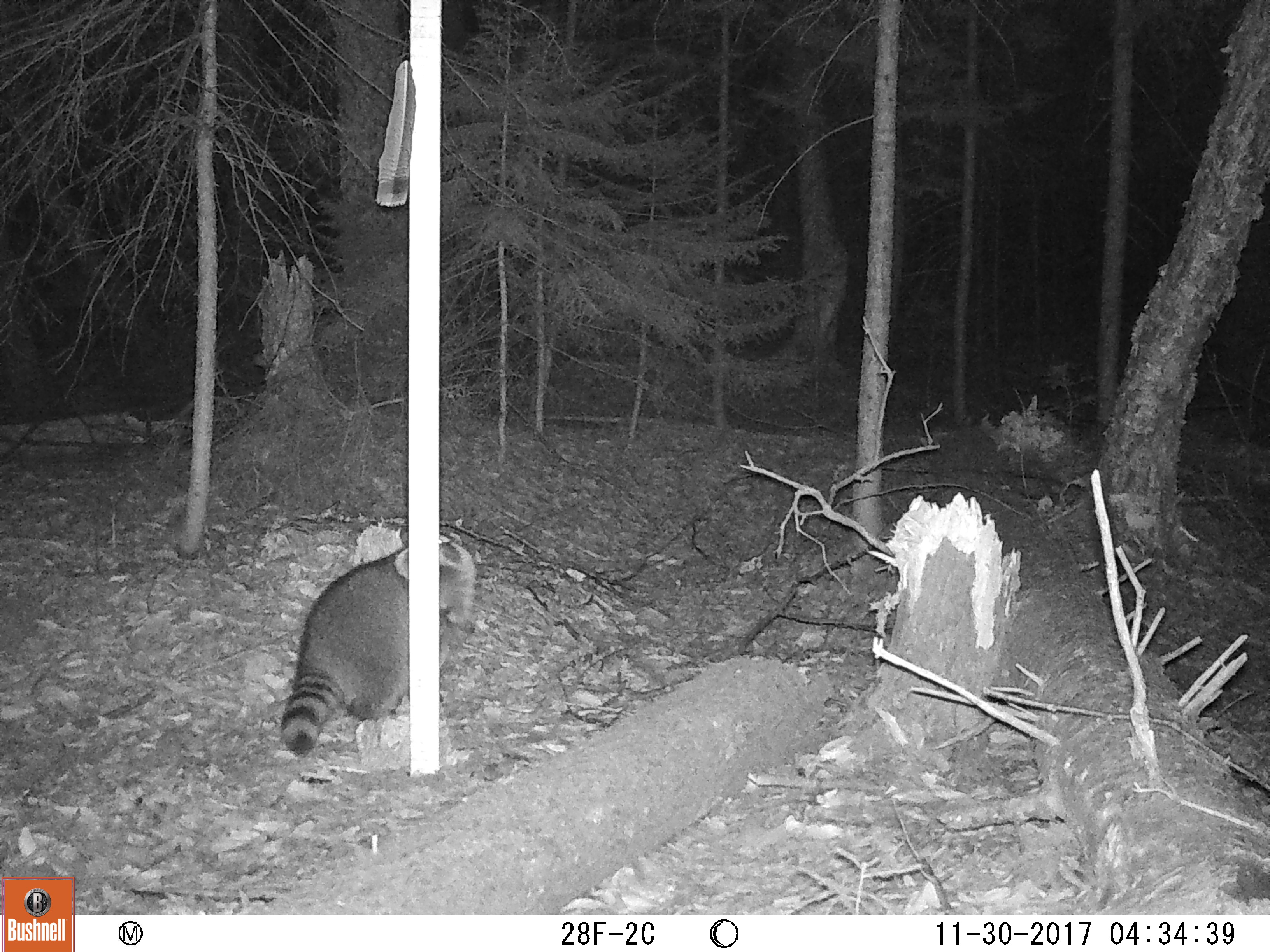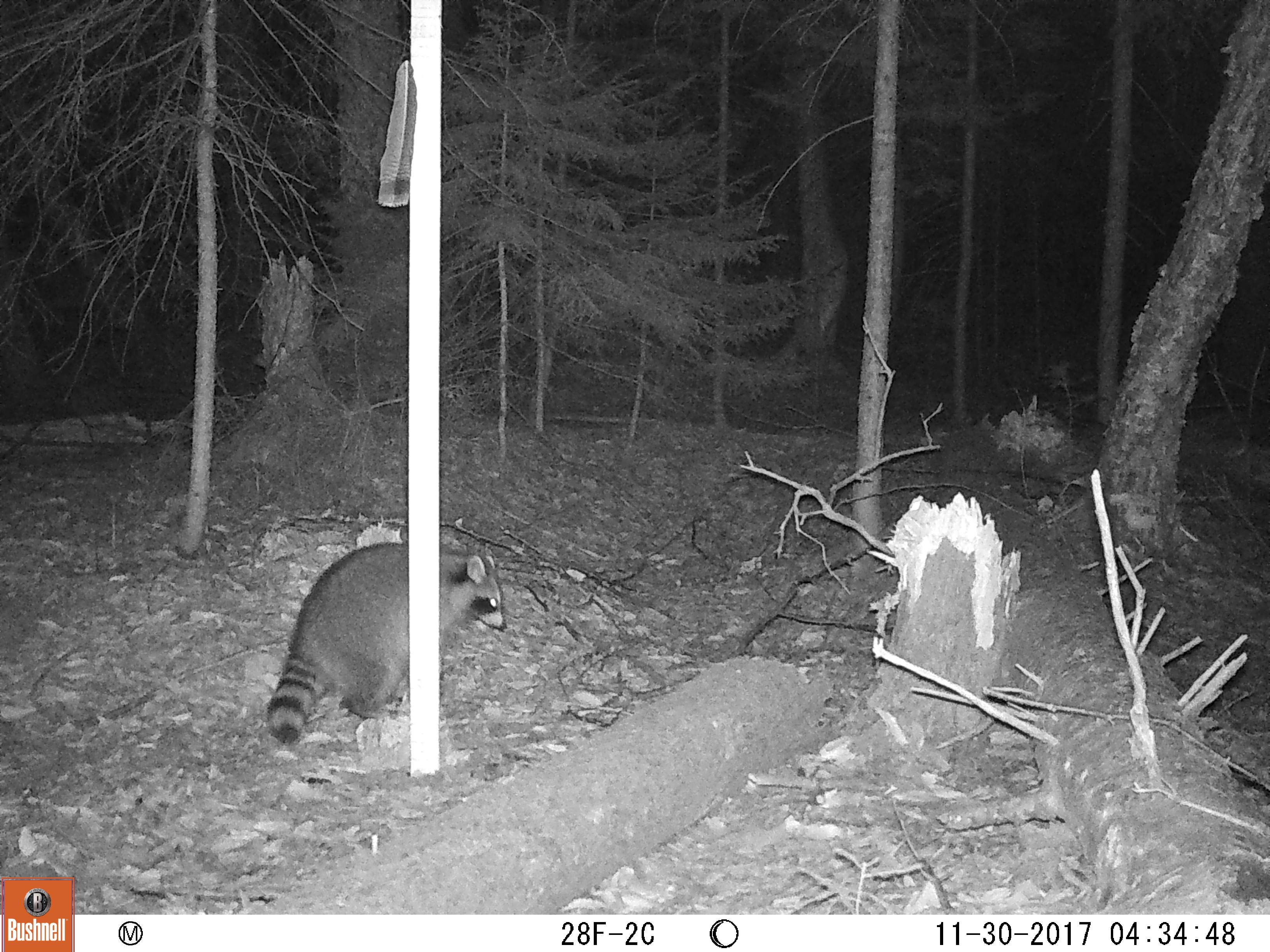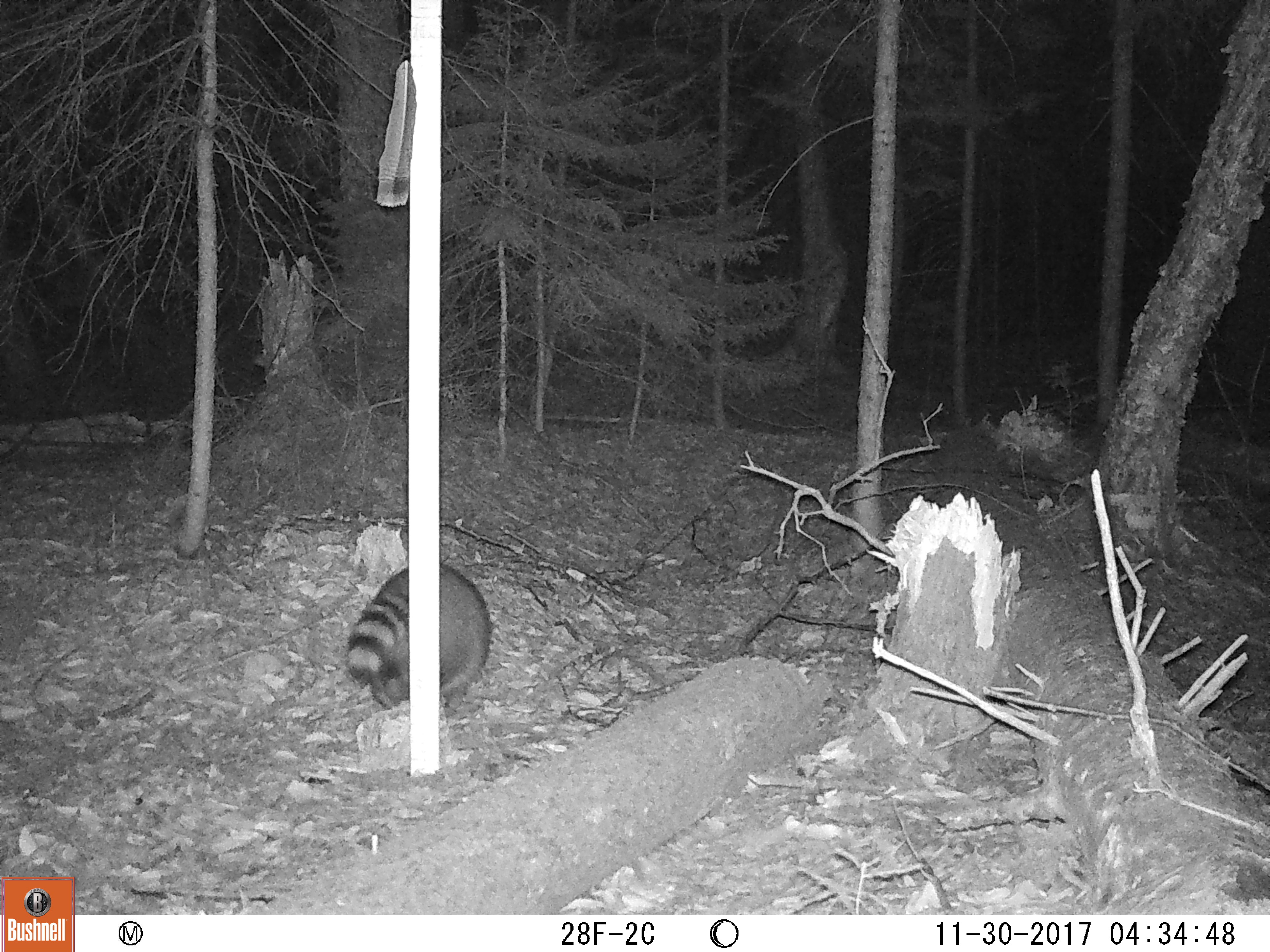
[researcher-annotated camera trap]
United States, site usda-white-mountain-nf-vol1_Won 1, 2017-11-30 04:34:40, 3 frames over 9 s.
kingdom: Animalia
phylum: Chordata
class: Mammalia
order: Carnivora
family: Procyonidae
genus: Procyon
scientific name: Procyon lotor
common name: raccoon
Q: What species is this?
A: Raccoon (Procyon lotor).